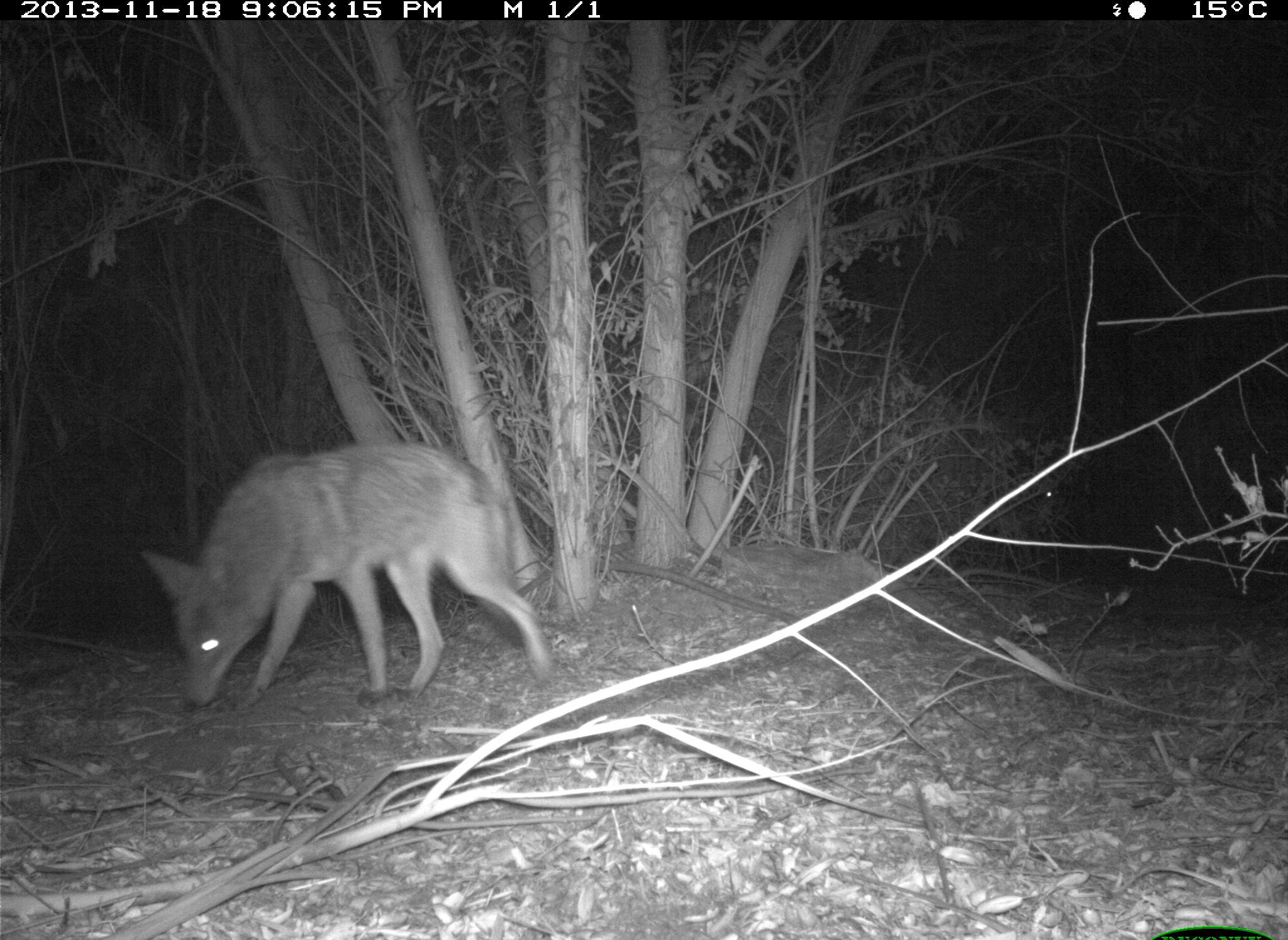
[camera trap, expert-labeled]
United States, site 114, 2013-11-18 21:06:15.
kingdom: Animalia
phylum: Chordata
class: Mammalia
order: Carnivora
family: Canidae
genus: Canis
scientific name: Canis latrans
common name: coyote